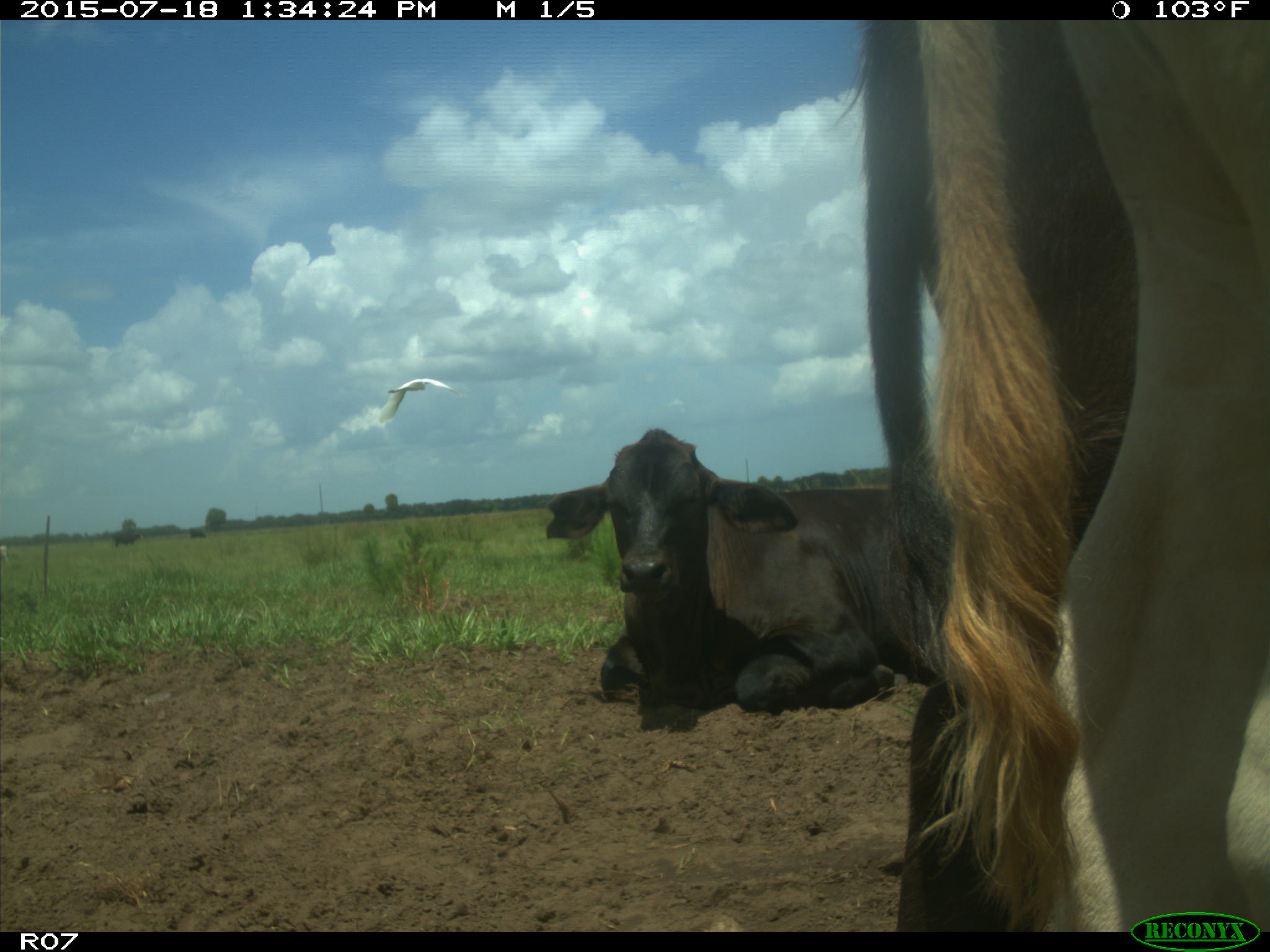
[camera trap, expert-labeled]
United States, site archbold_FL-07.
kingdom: Animalia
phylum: Chordata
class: Mammalia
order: Artiodactyla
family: Bovidae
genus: Bos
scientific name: Bos taurus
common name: domestic cow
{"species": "Bos taurus (domestic cow)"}